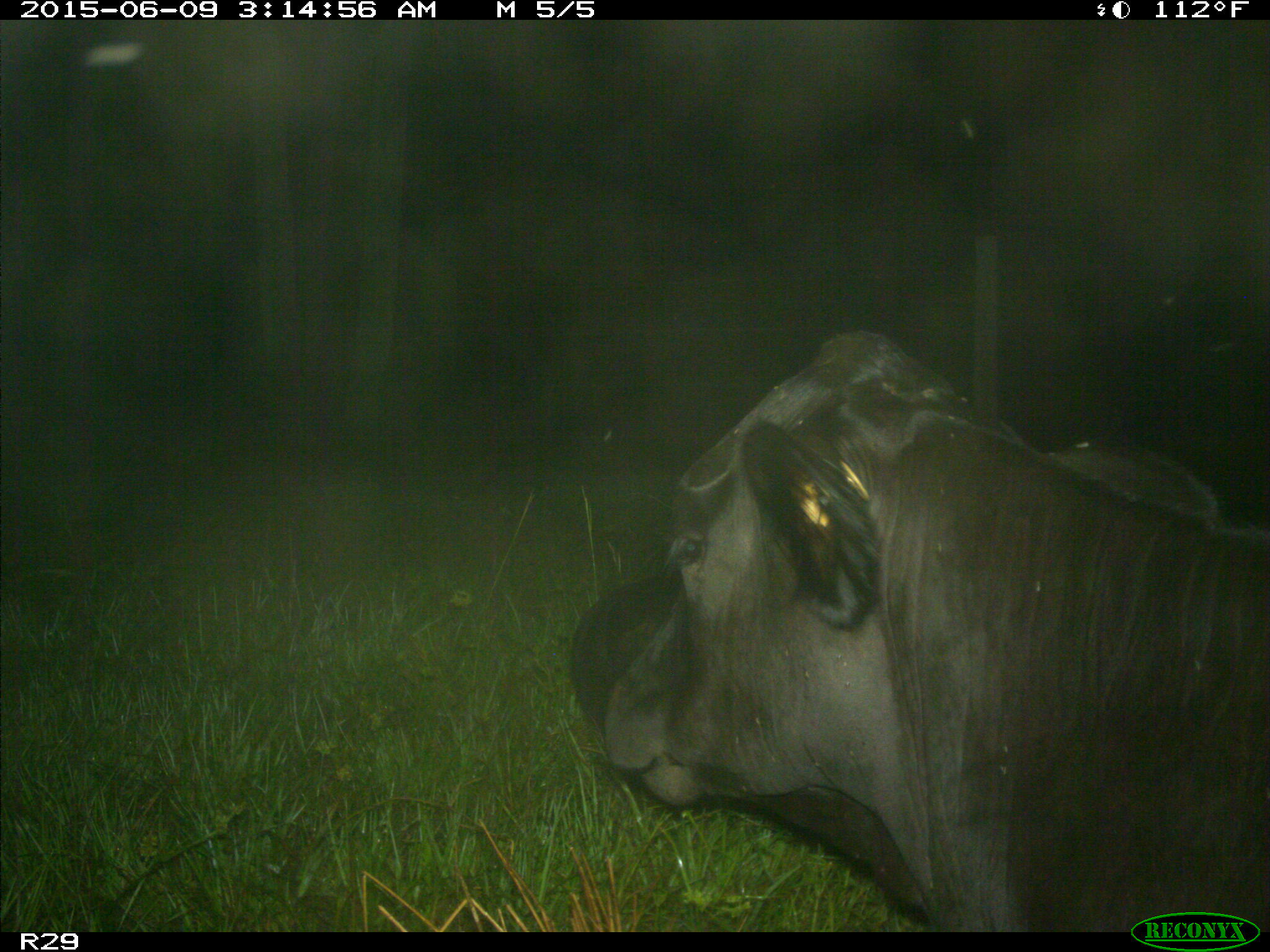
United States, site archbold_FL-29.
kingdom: Animalia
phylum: Chordata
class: Mammalia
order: Artiodactyla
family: Bovidae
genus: Bos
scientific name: Bos taurus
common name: domestic cow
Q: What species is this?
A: Bos taurus (domestic cow).